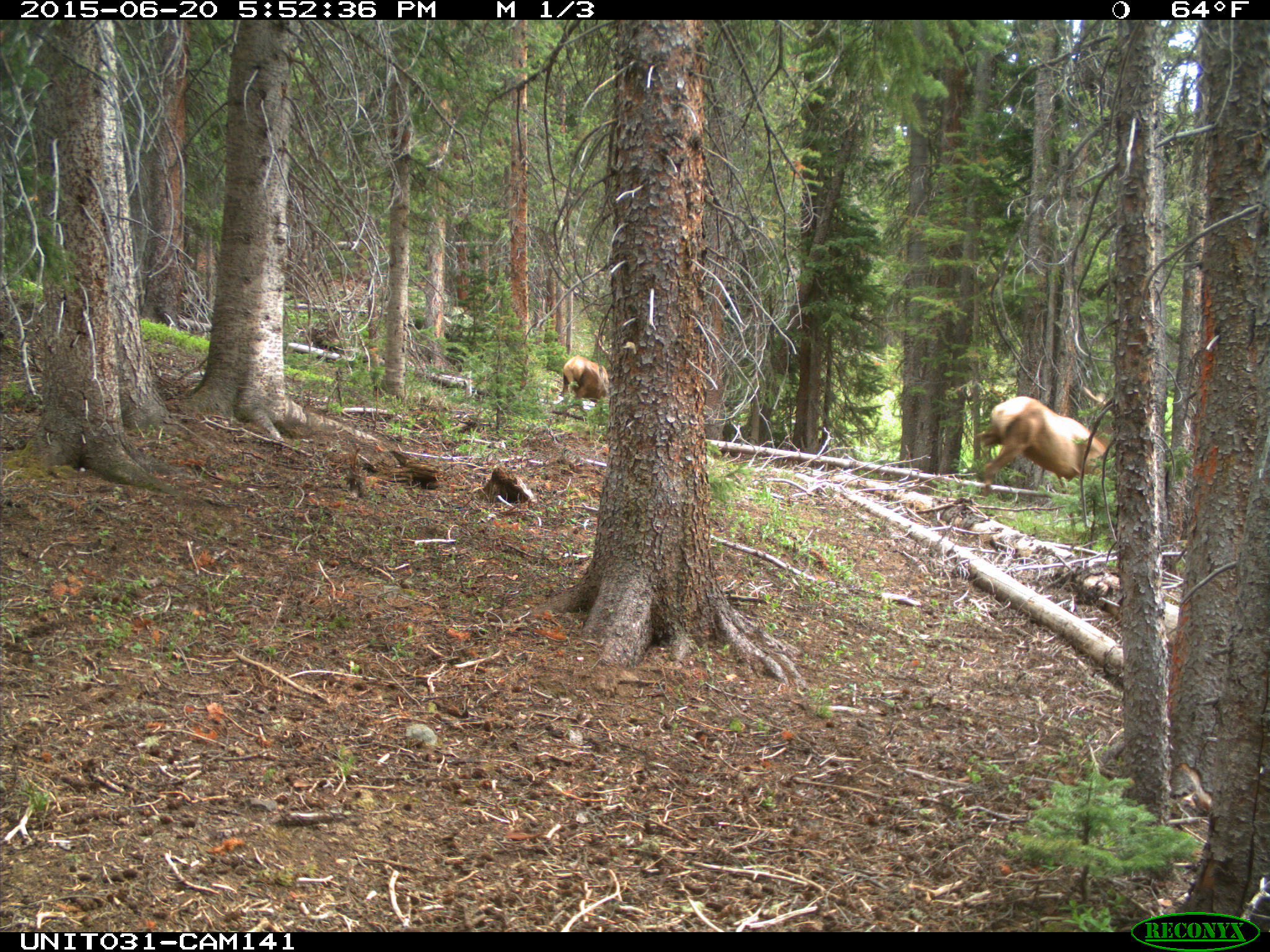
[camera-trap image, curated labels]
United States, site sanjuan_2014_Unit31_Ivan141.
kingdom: Animalia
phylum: Chordata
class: Mammalia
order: Artiodactyla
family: Cervidae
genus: Cervus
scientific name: Cervus elaphus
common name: red deer